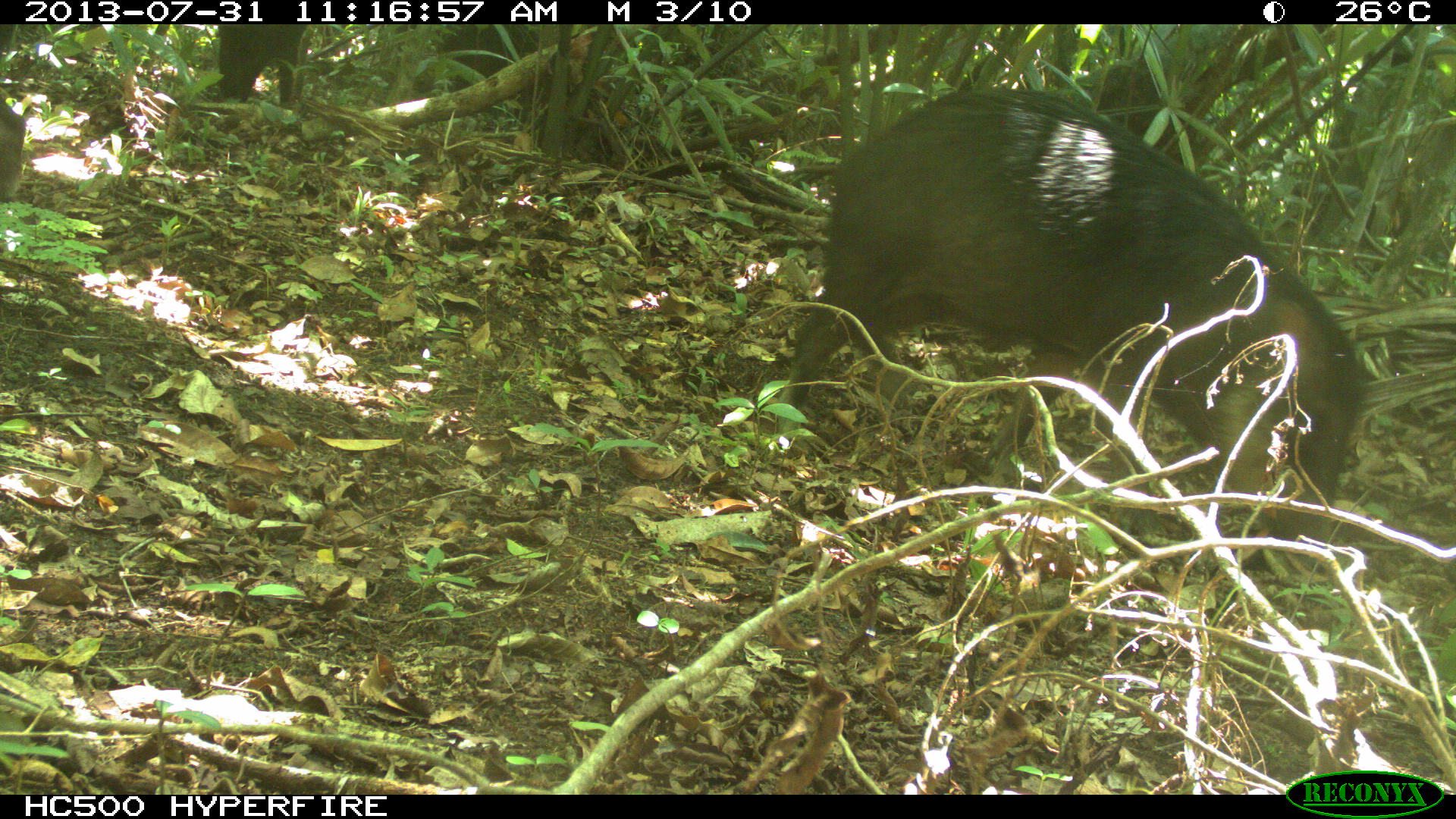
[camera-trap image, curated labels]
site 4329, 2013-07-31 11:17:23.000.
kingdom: Animalia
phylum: Chordata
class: Mammalia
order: Artiodactyla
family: Tayassuidae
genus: Tayassu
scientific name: Tayassu pecari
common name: white-lipped peccary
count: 5